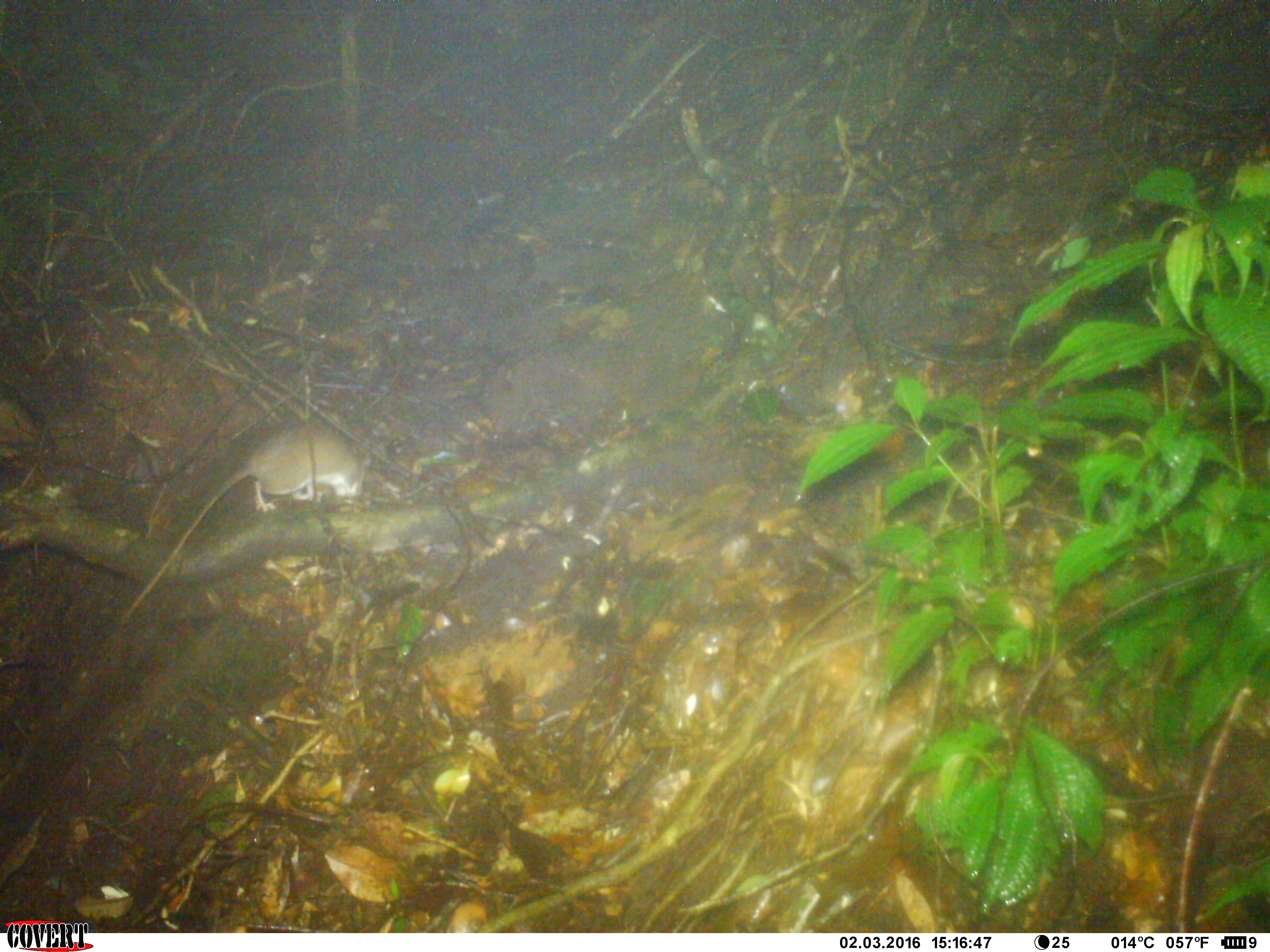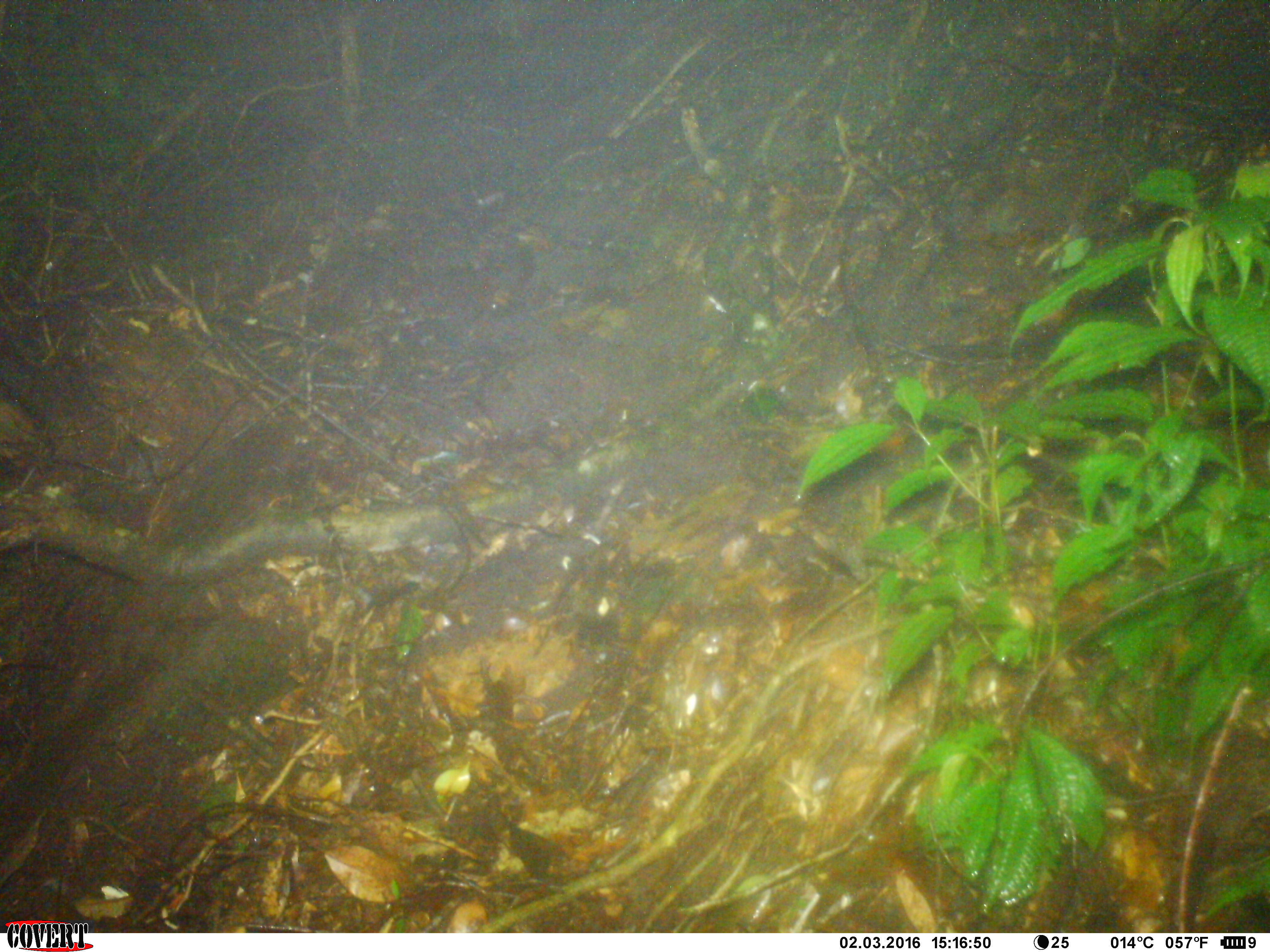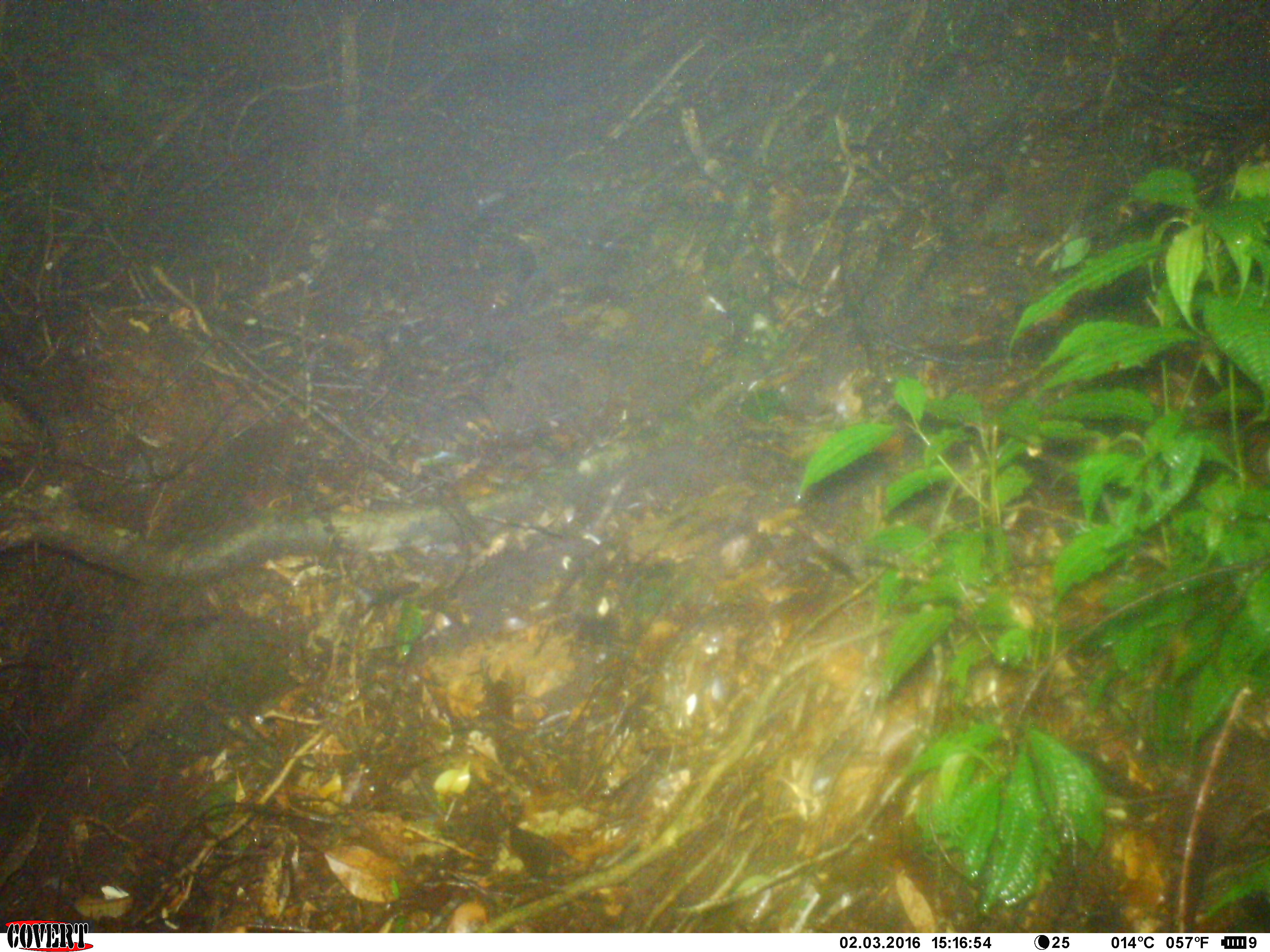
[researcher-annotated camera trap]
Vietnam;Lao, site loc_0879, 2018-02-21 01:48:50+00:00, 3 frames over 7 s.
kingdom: Animalia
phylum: Chordata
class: Mammalia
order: Rodentia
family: Muridae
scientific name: Muridae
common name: old-world mice and rats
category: unidentified murid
Unidentified murid (old-world mice and rats) (Muridae). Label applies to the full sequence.